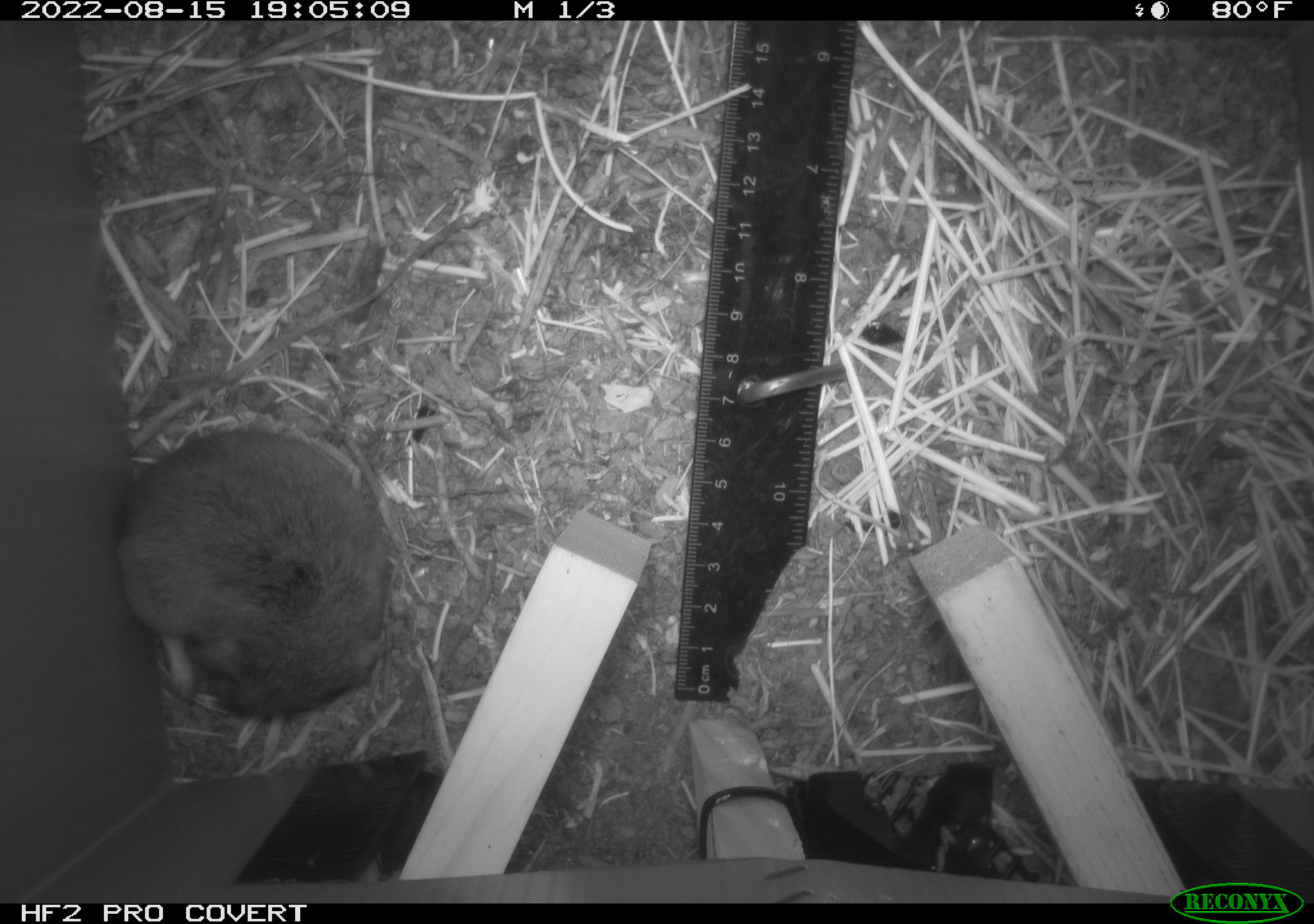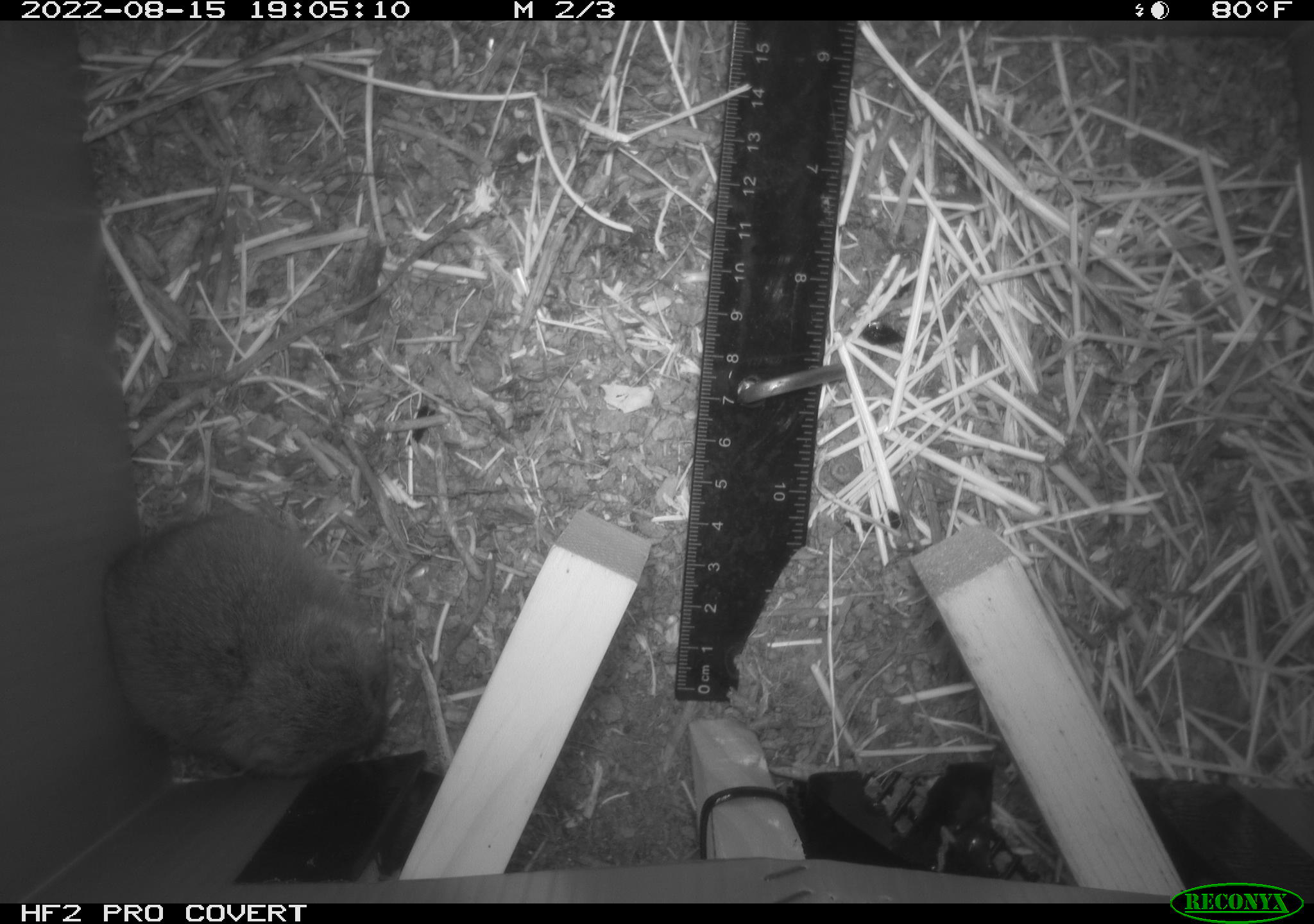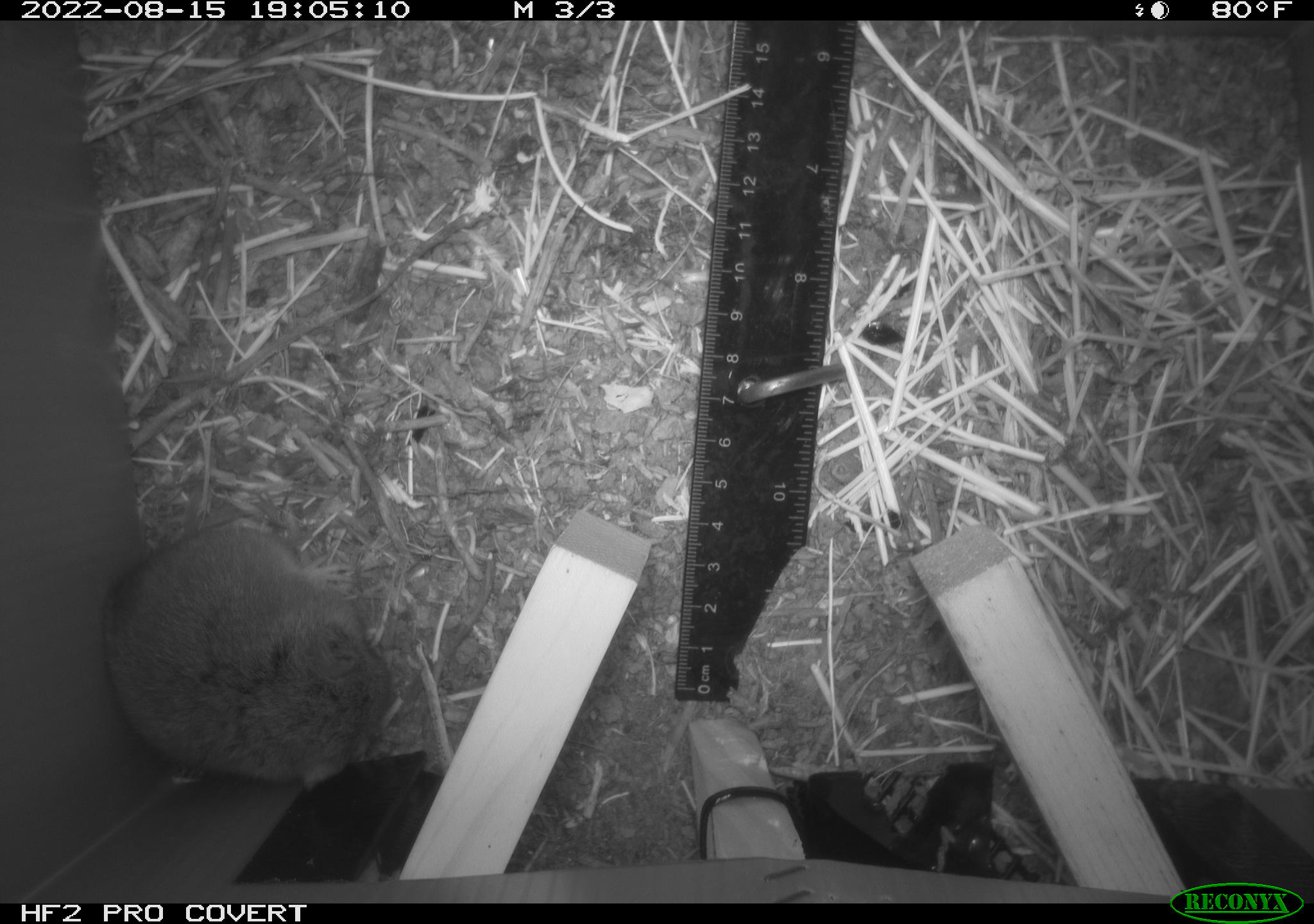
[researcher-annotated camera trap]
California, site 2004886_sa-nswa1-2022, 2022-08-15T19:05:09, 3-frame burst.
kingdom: Animalia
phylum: Chordata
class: Mammalia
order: Rodentia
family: Cricetidae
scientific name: Cricetidae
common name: hamsters, voles, lemmings, and allies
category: cricetidae family